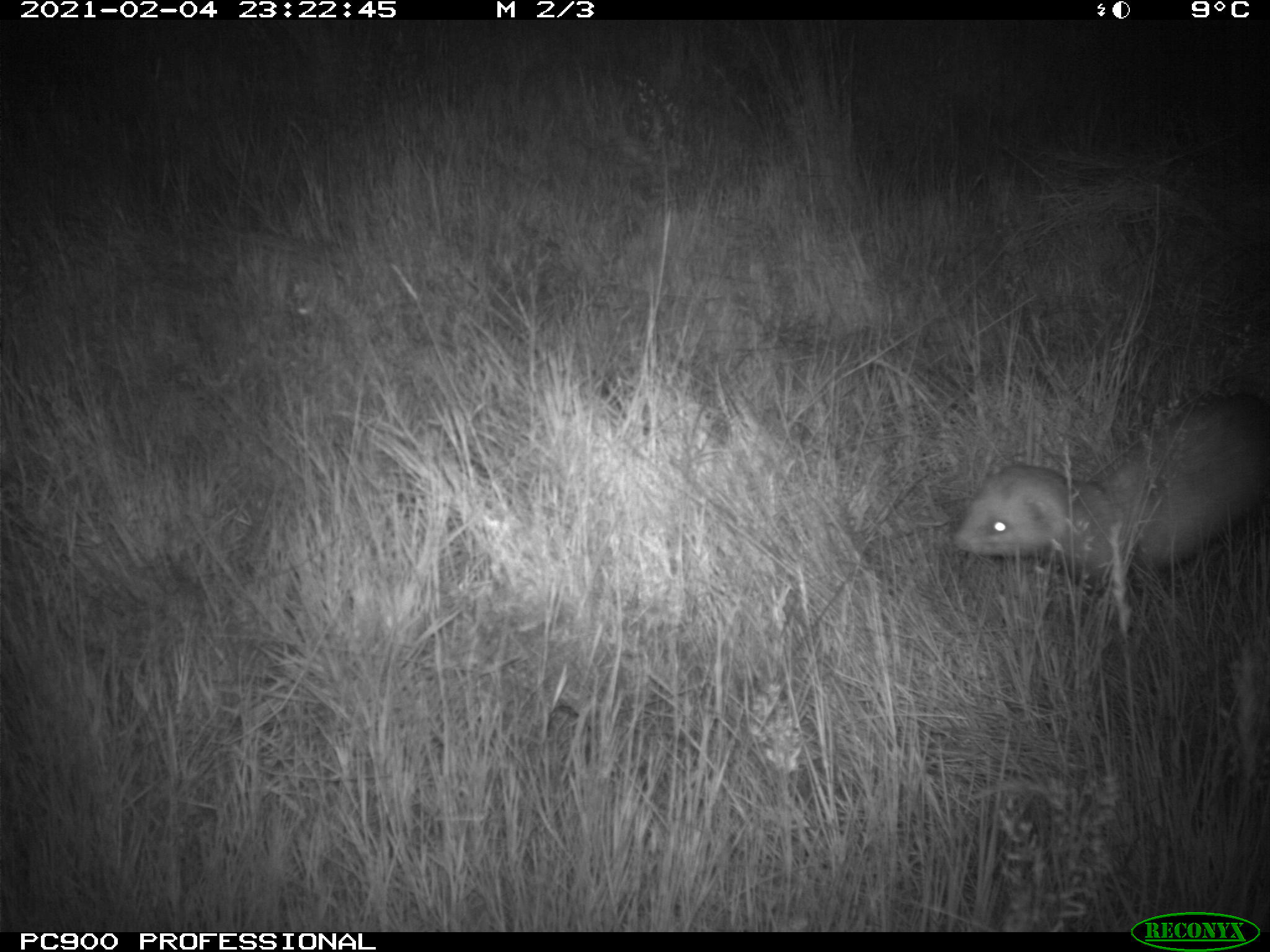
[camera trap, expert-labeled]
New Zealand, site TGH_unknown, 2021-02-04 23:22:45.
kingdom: Animalia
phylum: Chordata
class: Mammalia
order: Carnivora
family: Mustelidae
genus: Mustela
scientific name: Mustela furo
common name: ferret